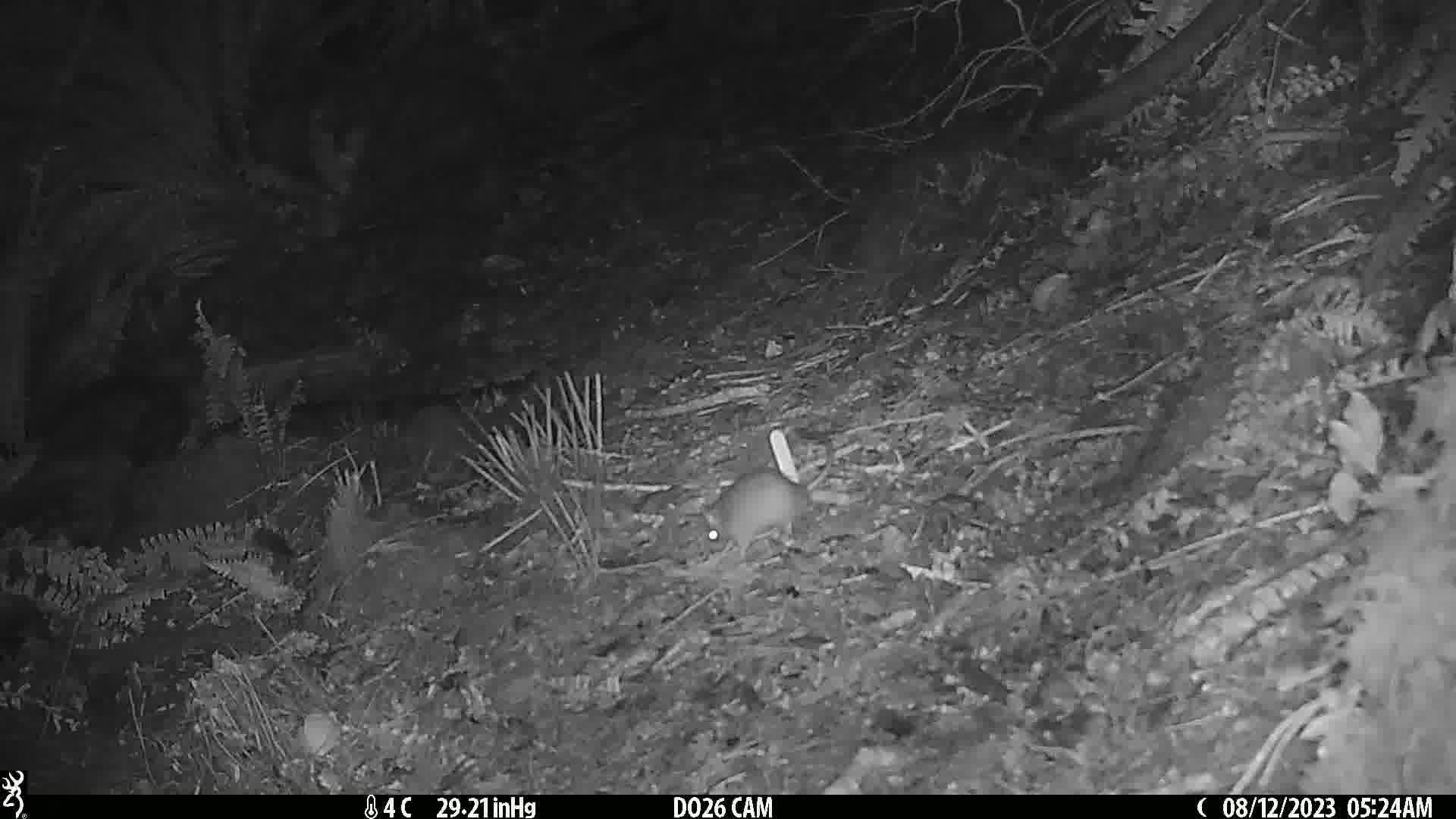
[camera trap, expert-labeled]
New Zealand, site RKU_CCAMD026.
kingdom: Animalia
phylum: Chordata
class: Mammalia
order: Rodentia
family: Muridae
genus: Rattus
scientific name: Rattus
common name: rat